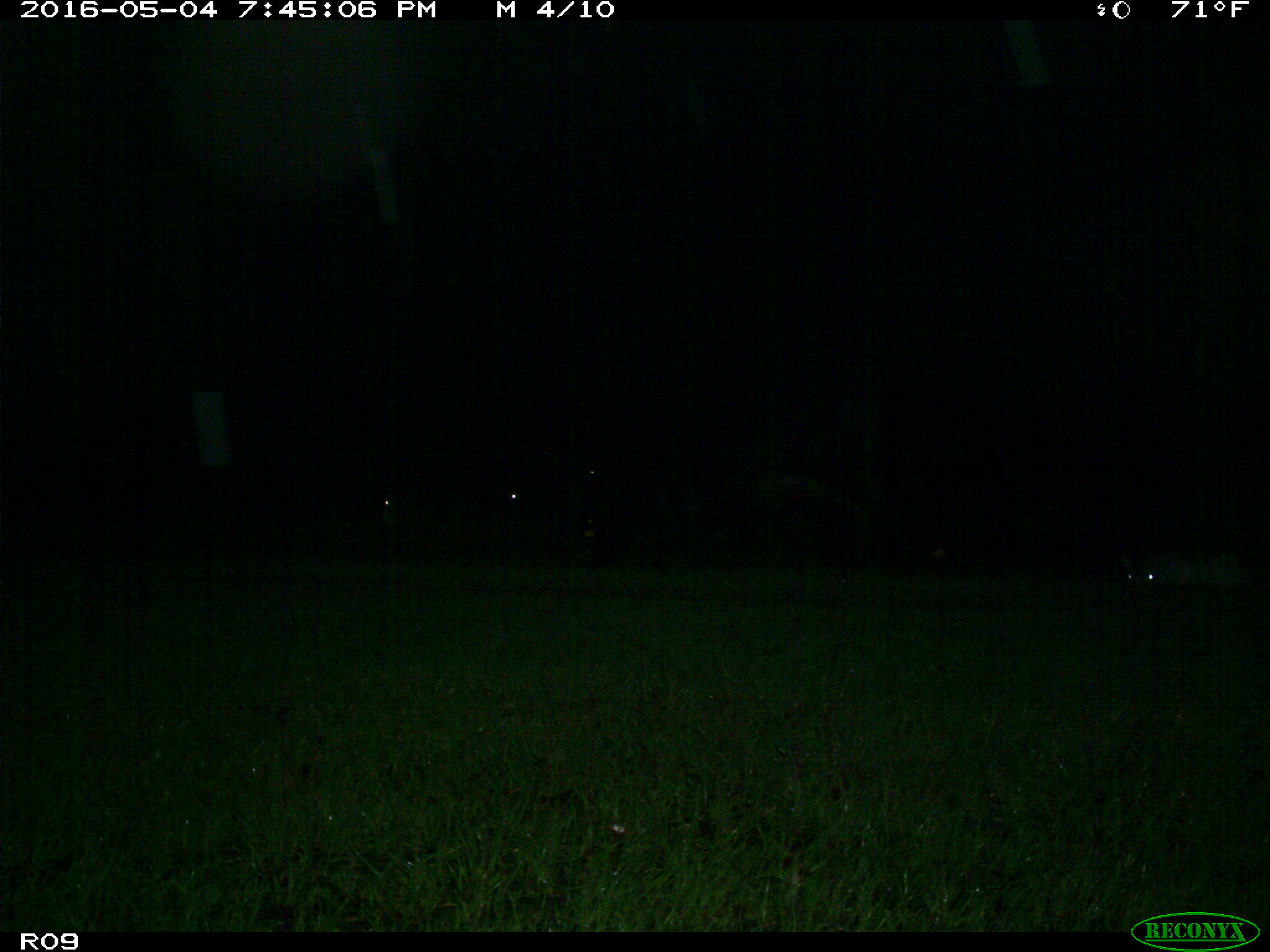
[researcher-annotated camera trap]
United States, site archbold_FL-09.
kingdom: Animalia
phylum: Chordata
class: Mammalia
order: Artiodactyla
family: Bovidae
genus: Bos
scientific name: Bos taurus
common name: domestic cow